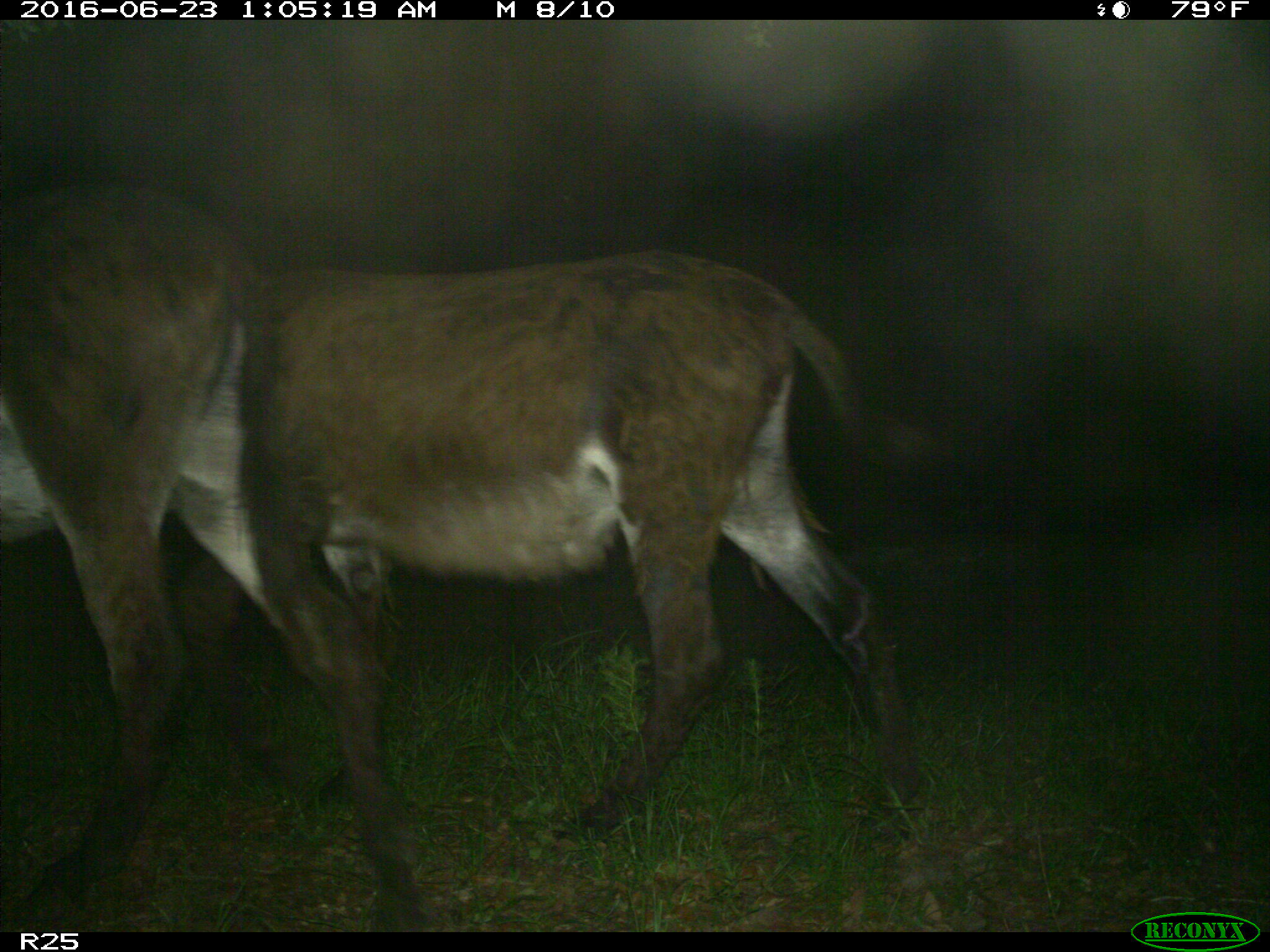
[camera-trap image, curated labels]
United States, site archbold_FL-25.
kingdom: Animalia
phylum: Chordata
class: Mammalia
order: Artiodactyla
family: Bovidae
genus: Bos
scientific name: Bos taurus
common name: domestic cow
Bos taurus (domestic cow).